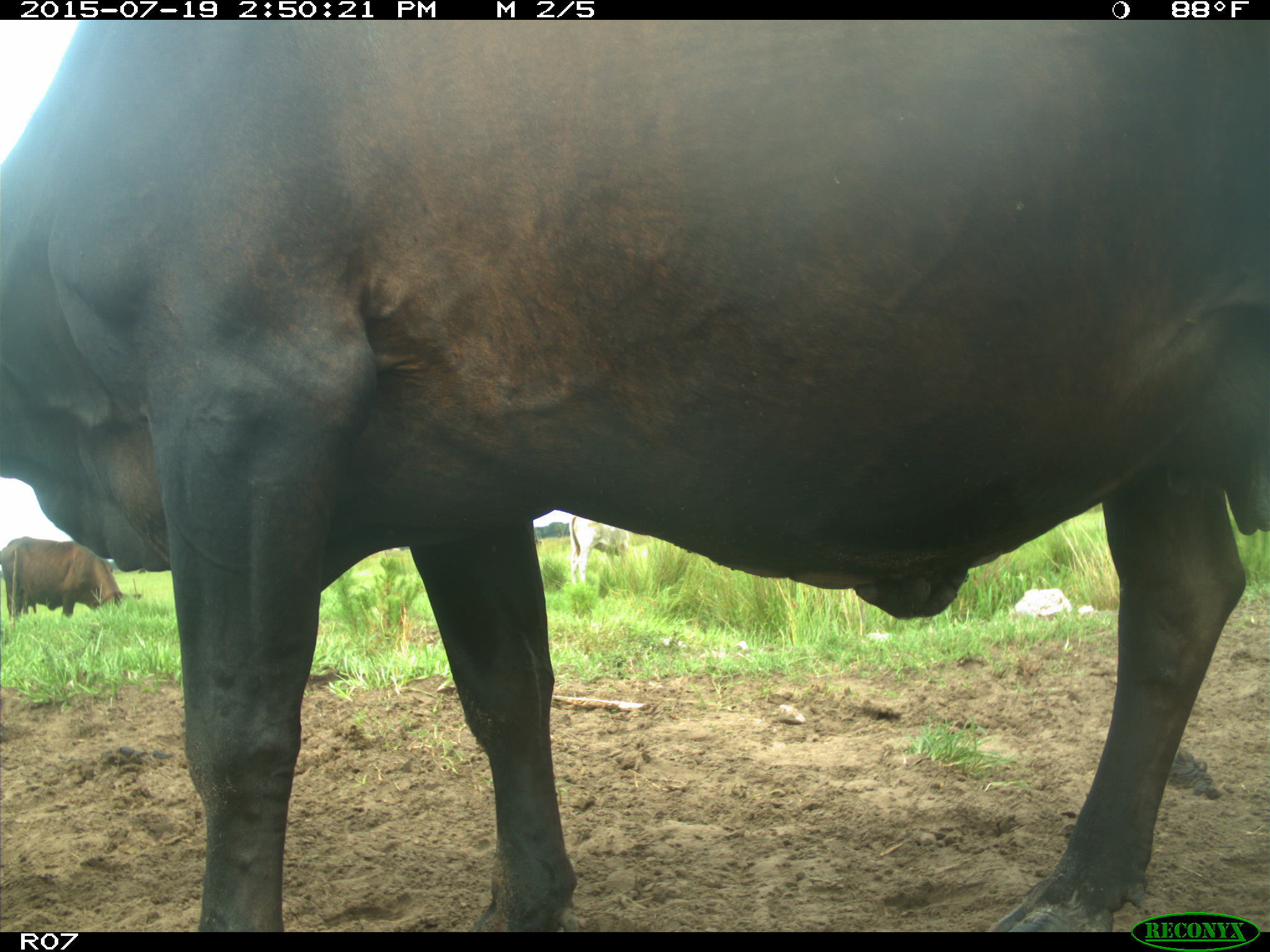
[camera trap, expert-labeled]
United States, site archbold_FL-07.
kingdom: Animalia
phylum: Chordata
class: Mammalia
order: Artiodactyla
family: Bovidae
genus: Bos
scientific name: Bos taurus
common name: domestic cow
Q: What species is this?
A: Bos taurus (domestic cow).